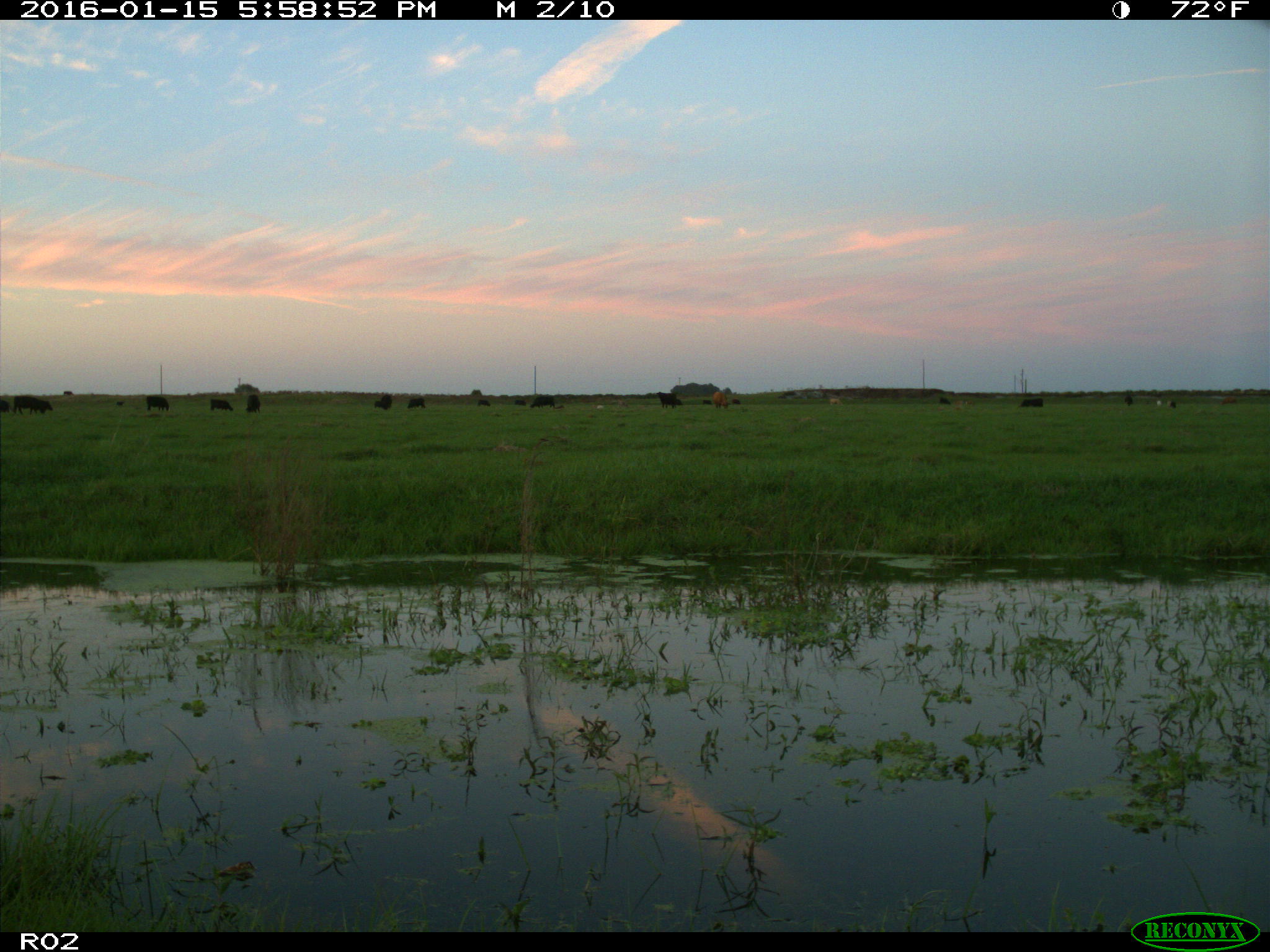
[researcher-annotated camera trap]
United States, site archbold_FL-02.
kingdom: Animalia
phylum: Chordata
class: Mammalia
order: Artiodactyla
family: Bovidae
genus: Bos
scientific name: Bos taurus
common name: domestic cow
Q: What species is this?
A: Bos taurus (domestic cow).